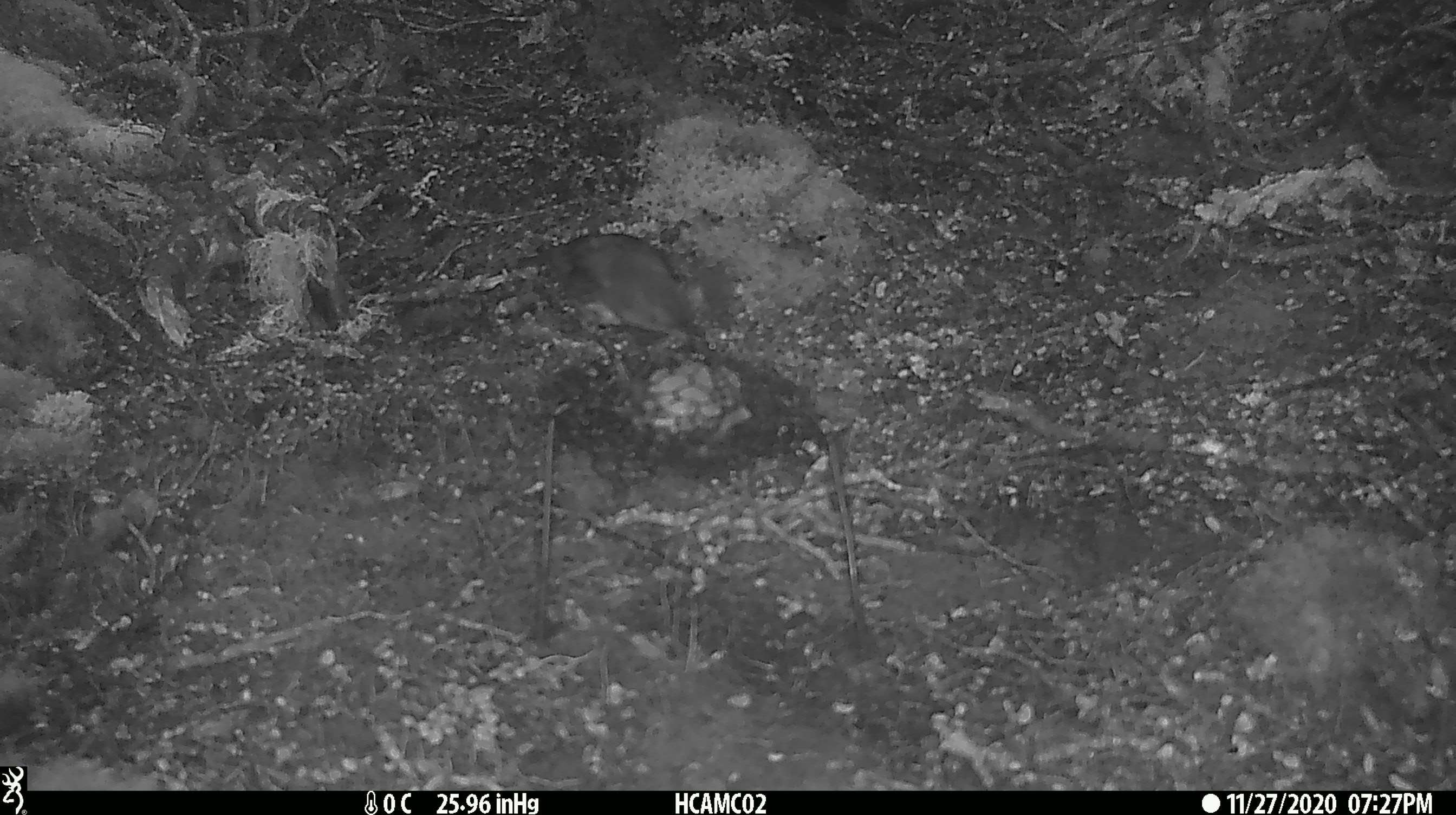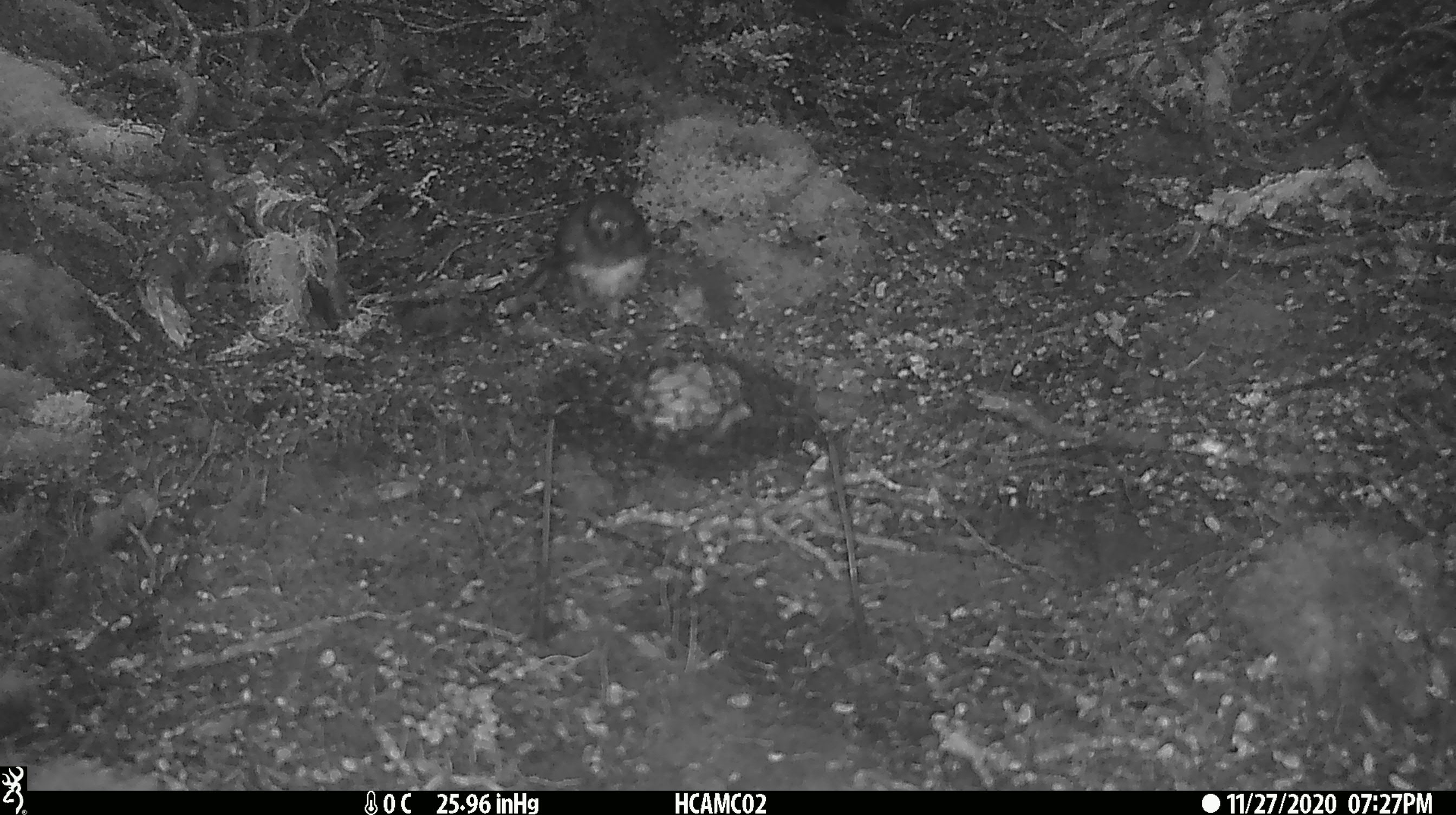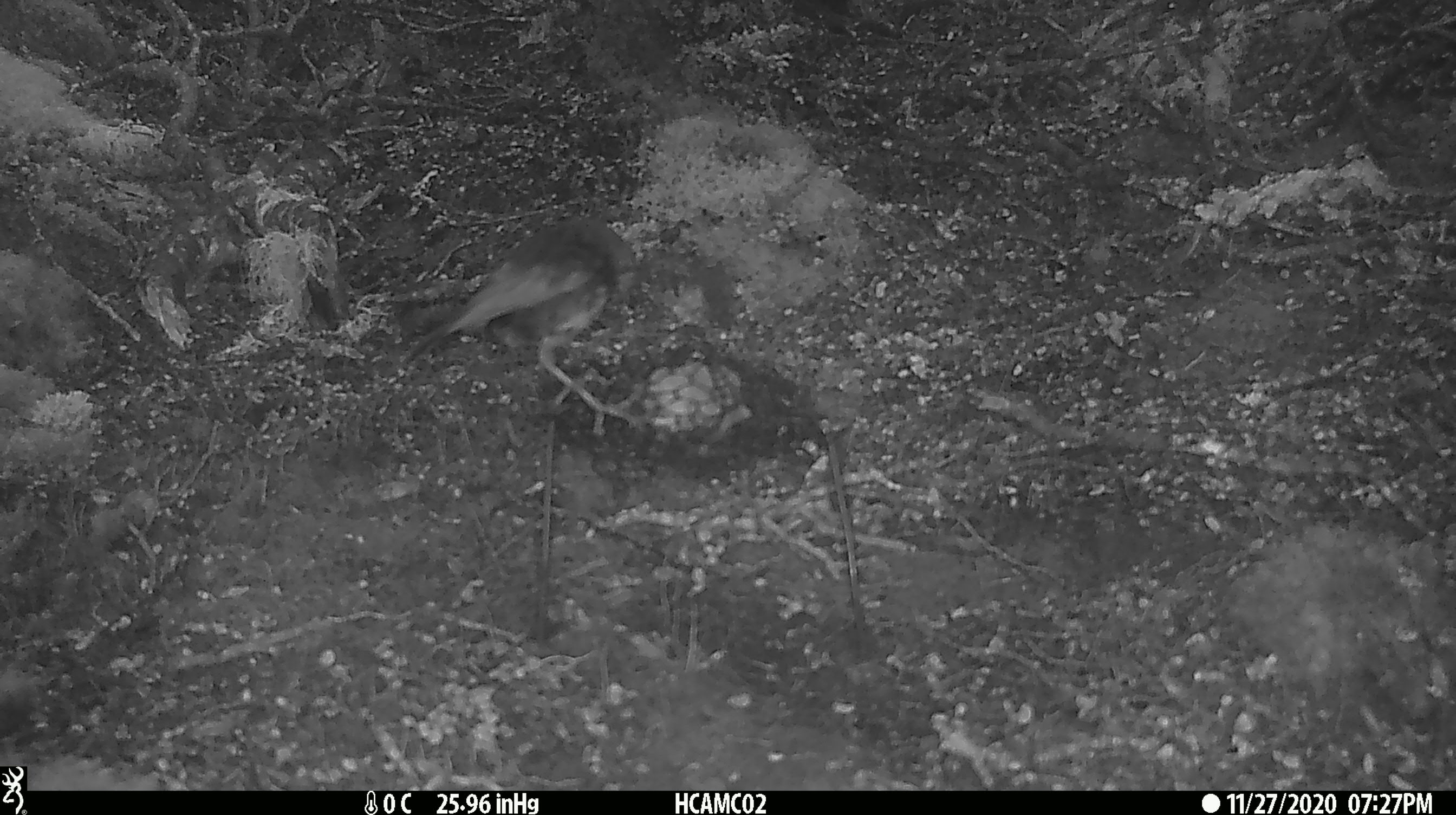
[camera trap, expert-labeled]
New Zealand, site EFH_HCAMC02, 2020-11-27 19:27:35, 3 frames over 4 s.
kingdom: Animalia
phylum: Chordata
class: Aves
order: Passeriformes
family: Petroicidae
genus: Petroica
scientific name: Petroica australis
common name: new zealand robin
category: robin